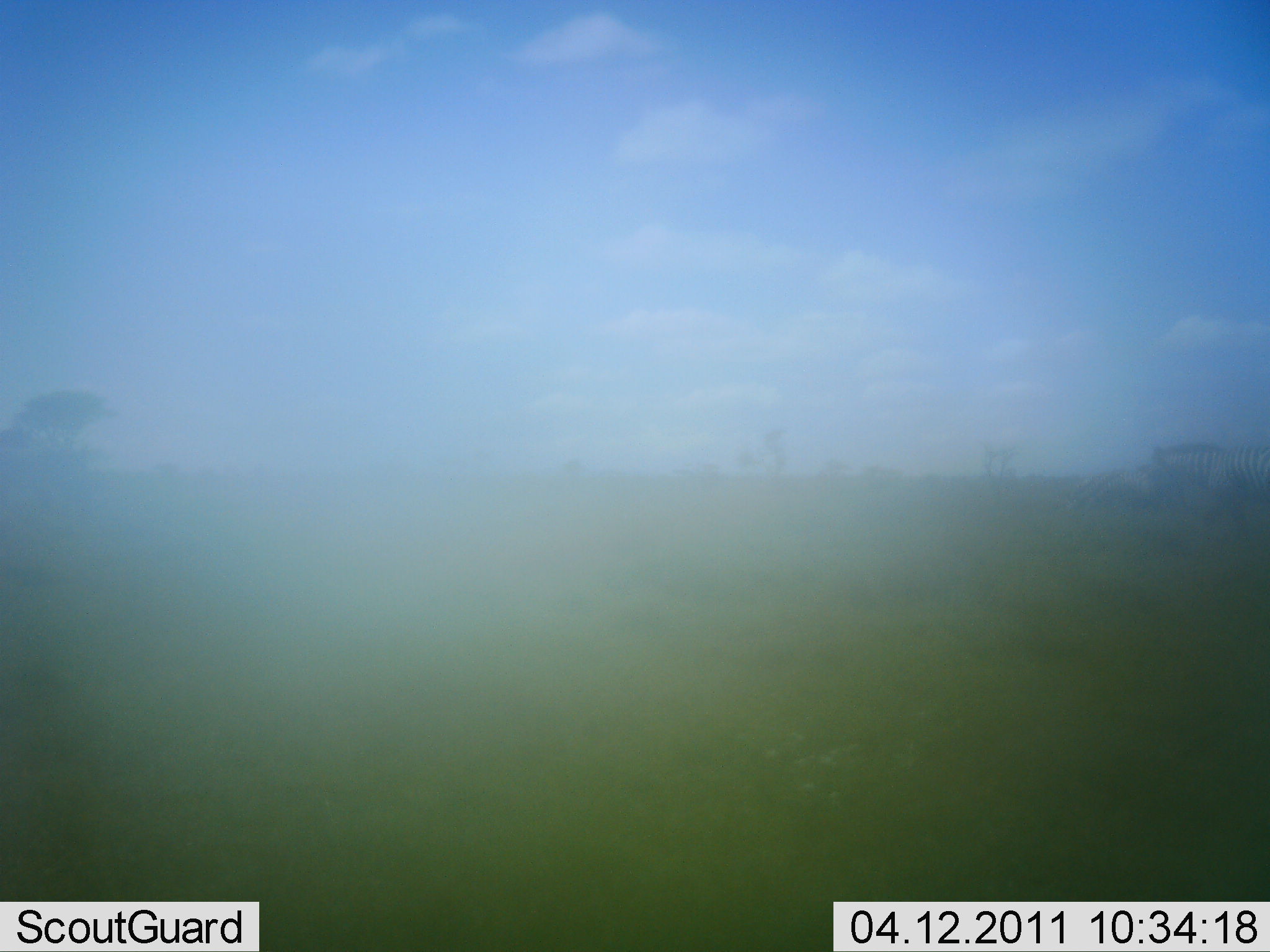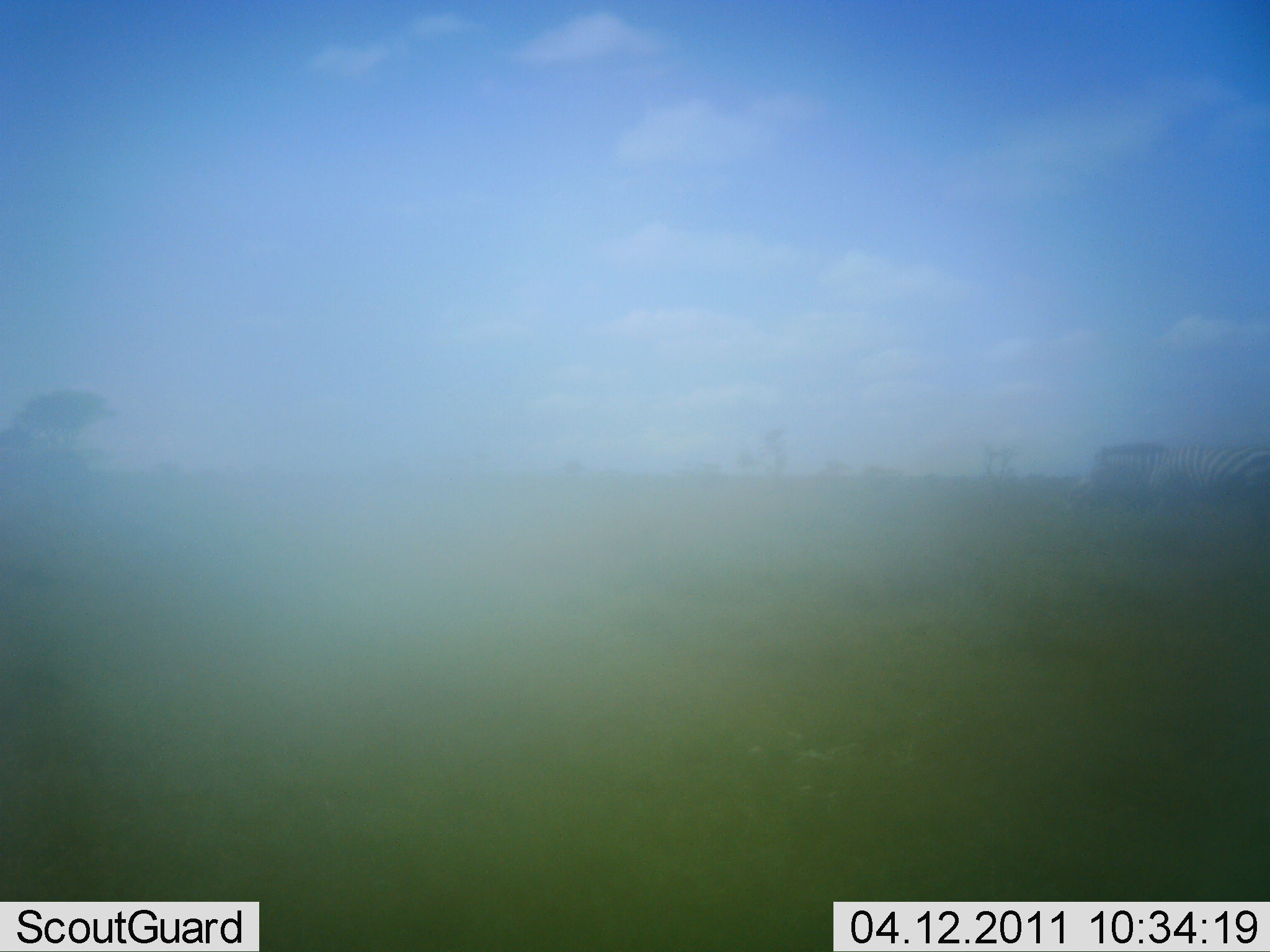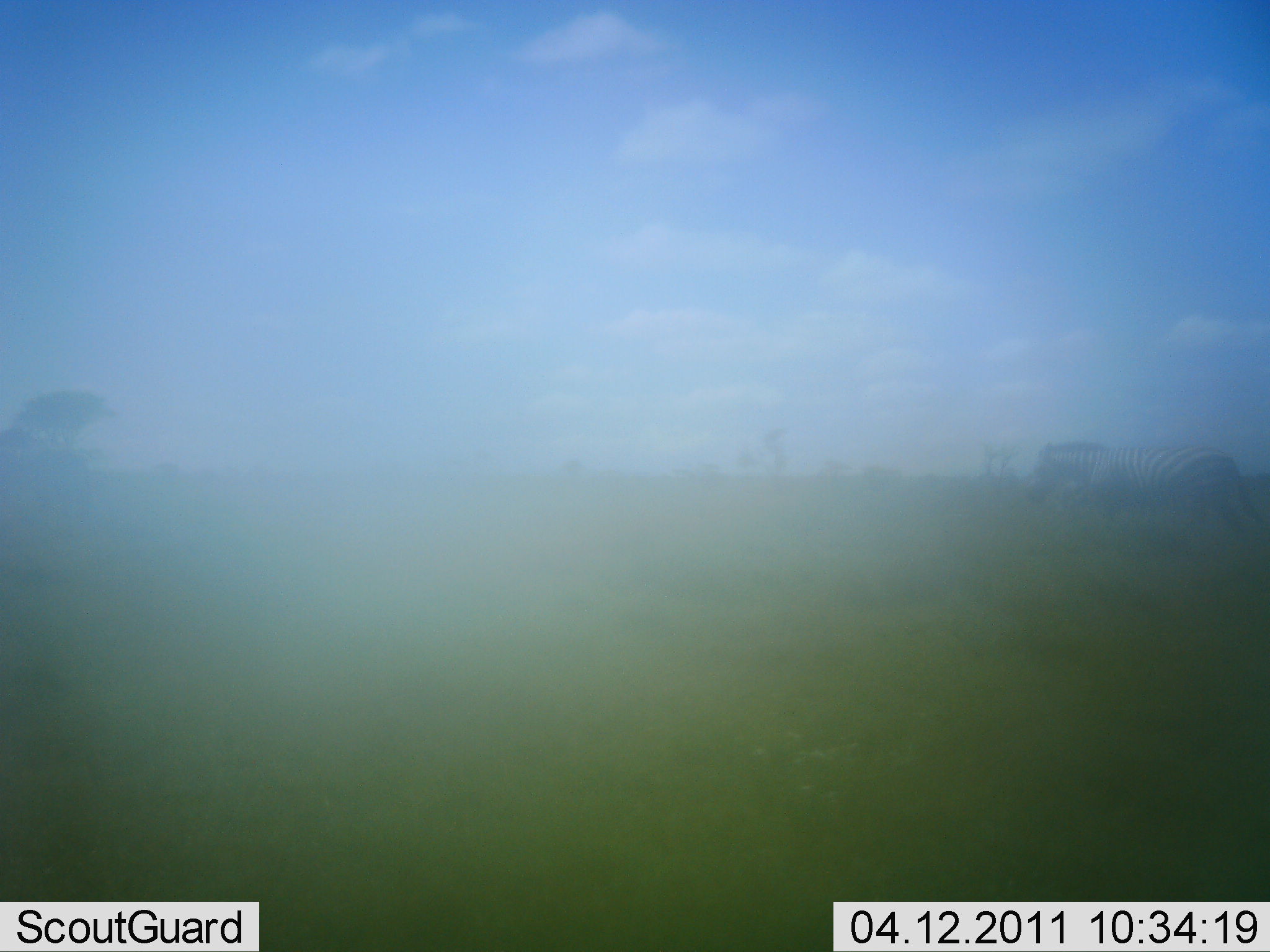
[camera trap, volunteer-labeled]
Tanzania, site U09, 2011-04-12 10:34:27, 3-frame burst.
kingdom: Animalia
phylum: Chordata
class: Mammalia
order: Perissodactyla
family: Equidae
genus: Equus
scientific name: Equus quagga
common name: plains zebra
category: zebra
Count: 1.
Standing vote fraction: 0%.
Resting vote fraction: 0%.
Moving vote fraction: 100%.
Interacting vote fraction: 0%.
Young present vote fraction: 0%.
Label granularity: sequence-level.